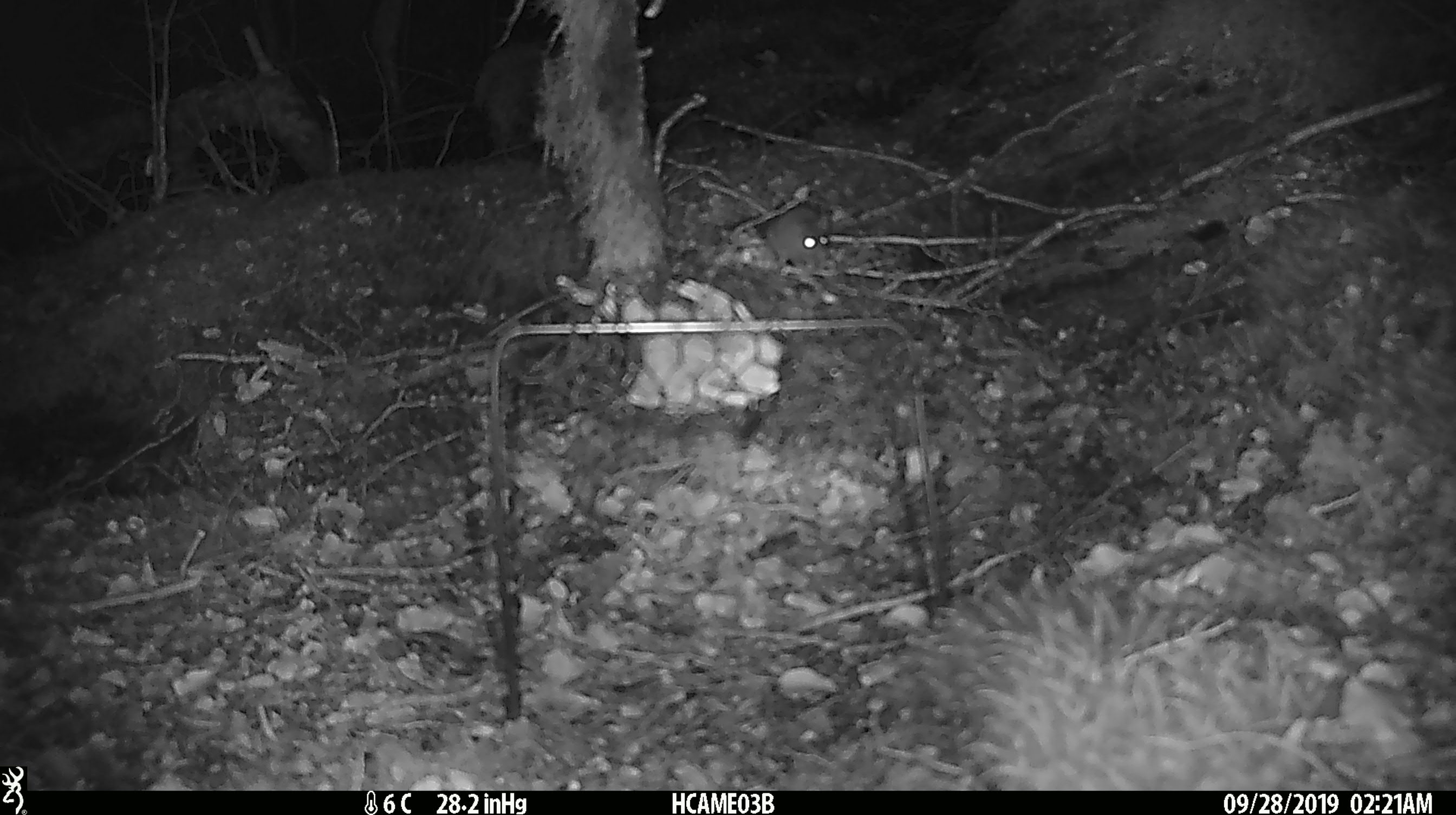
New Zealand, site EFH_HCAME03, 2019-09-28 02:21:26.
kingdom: Animalia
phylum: Chordata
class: Mammalia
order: Rodentia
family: Muridae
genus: Mus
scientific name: Mus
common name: mouse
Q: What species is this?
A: Mouse (Mus).